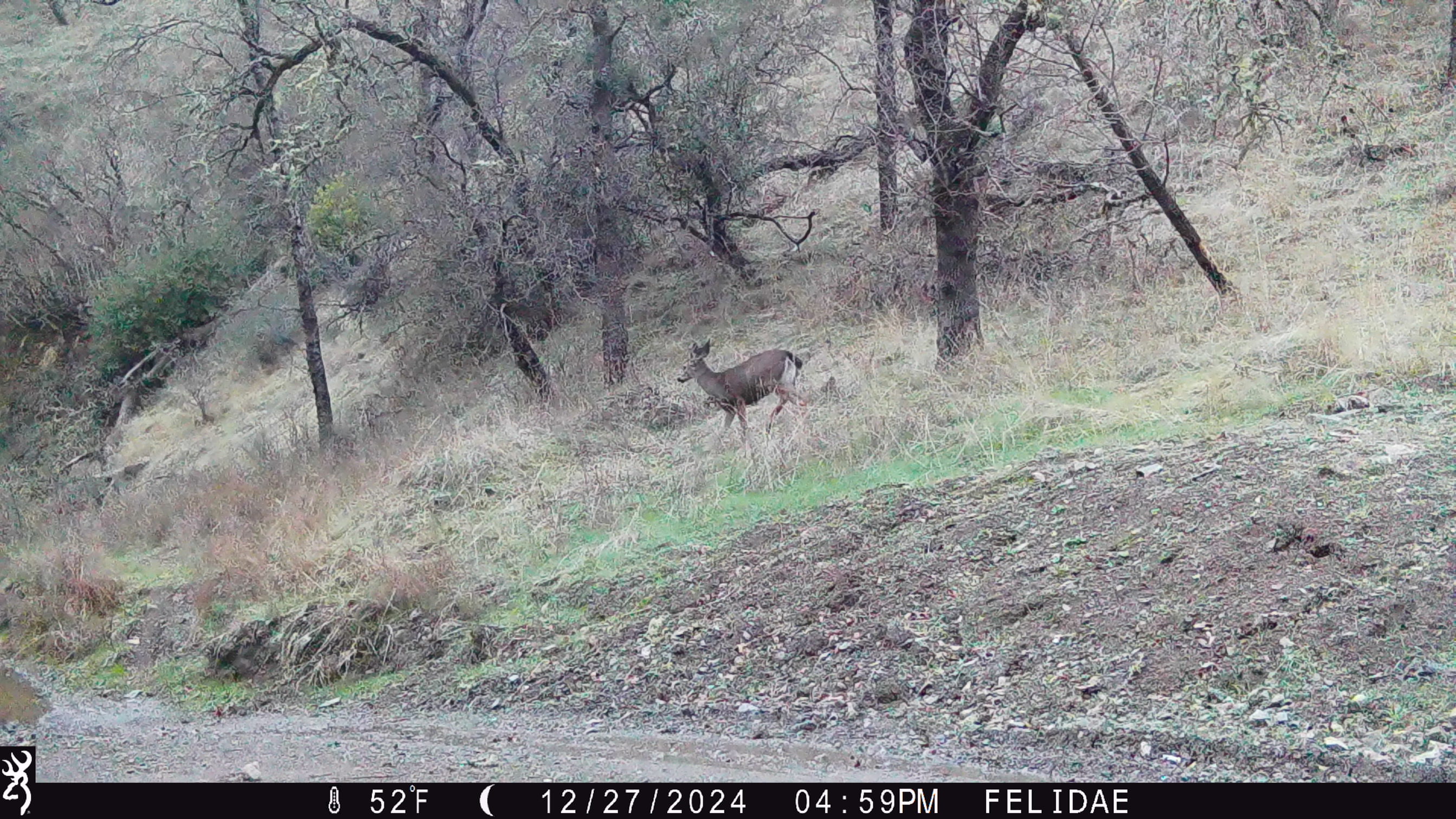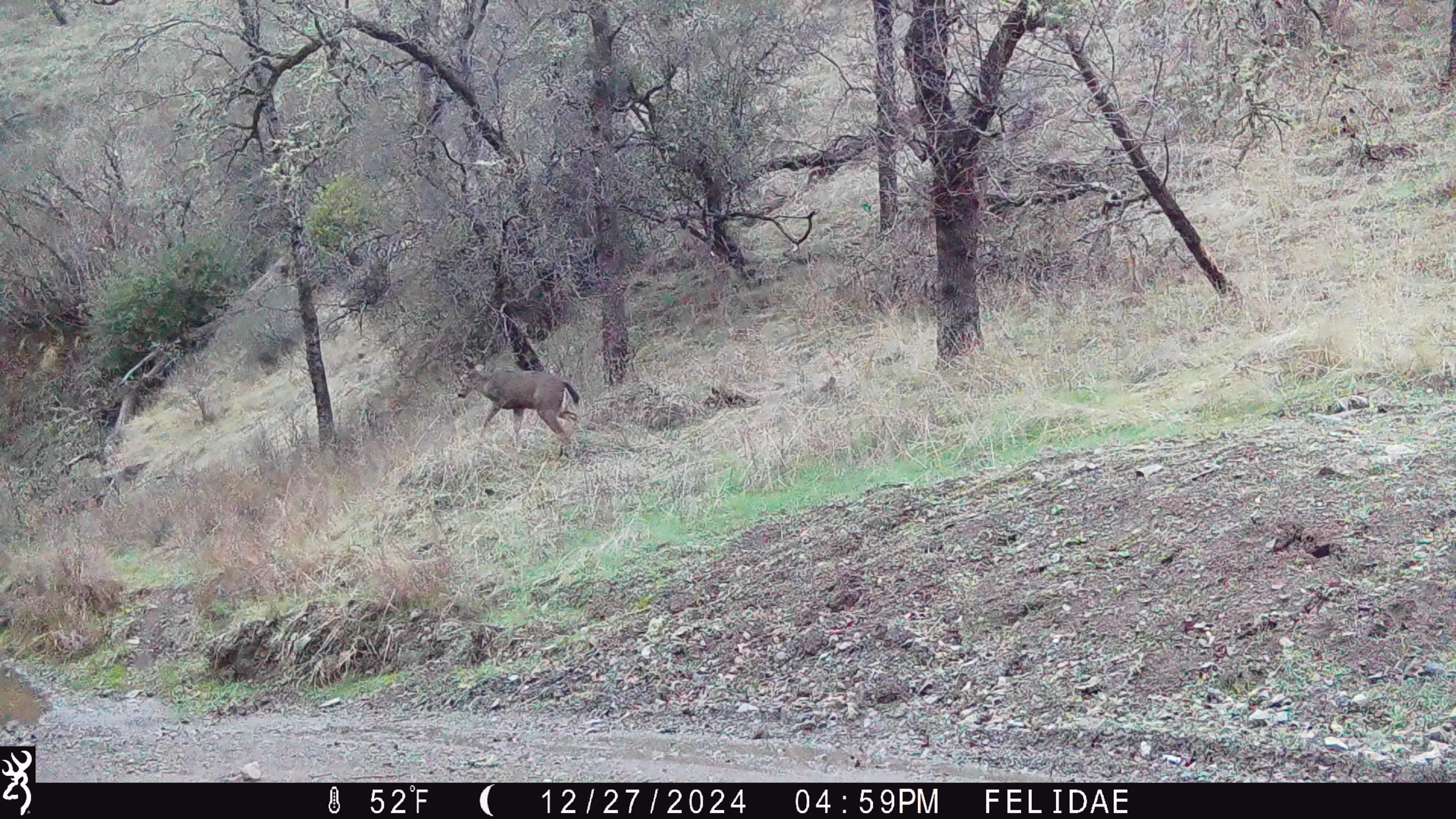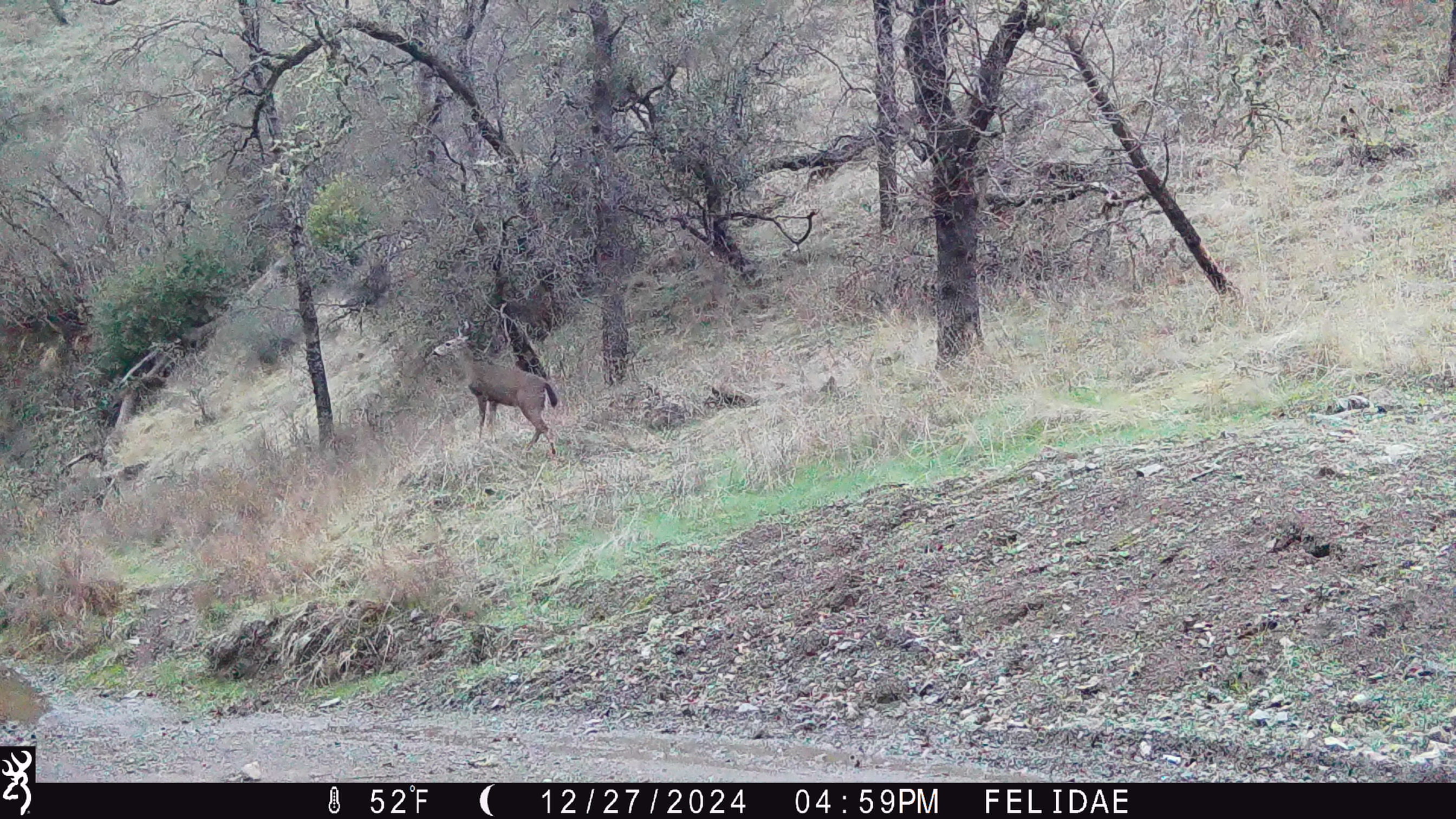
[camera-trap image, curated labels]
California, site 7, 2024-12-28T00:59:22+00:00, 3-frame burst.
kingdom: Animalia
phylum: Chordata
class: Mammalia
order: Artiodactyla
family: Cervidae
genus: Odocoileus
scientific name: Odocoileus hemionus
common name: mule deer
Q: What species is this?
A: Mule deer (Odocoileus hemionus).